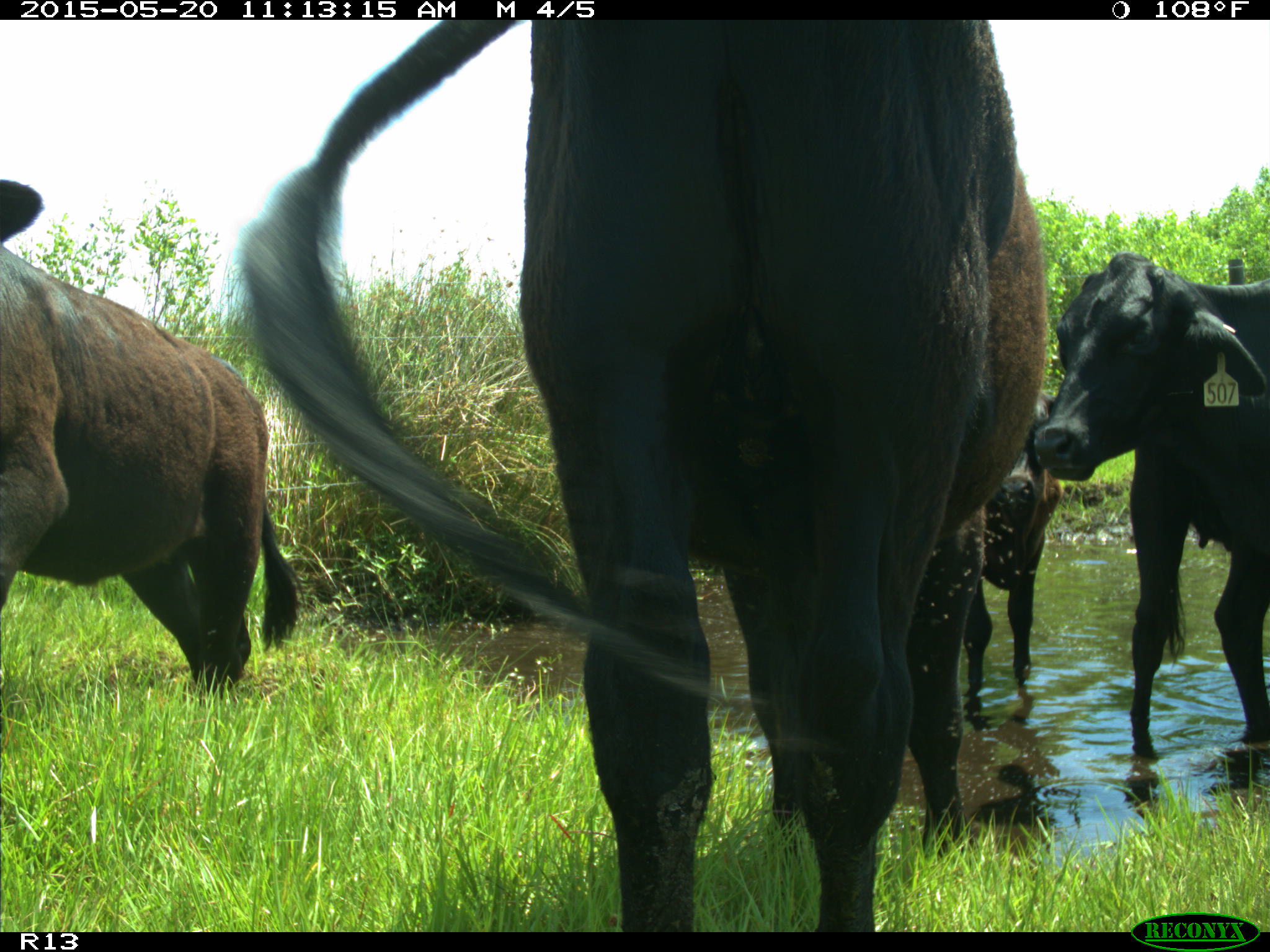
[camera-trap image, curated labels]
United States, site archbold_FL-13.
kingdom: Animalia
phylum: Chordata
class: Mammalia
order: Artiodactyla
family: Bovidae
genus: Bos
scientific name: Bos taurus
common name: domestic cow